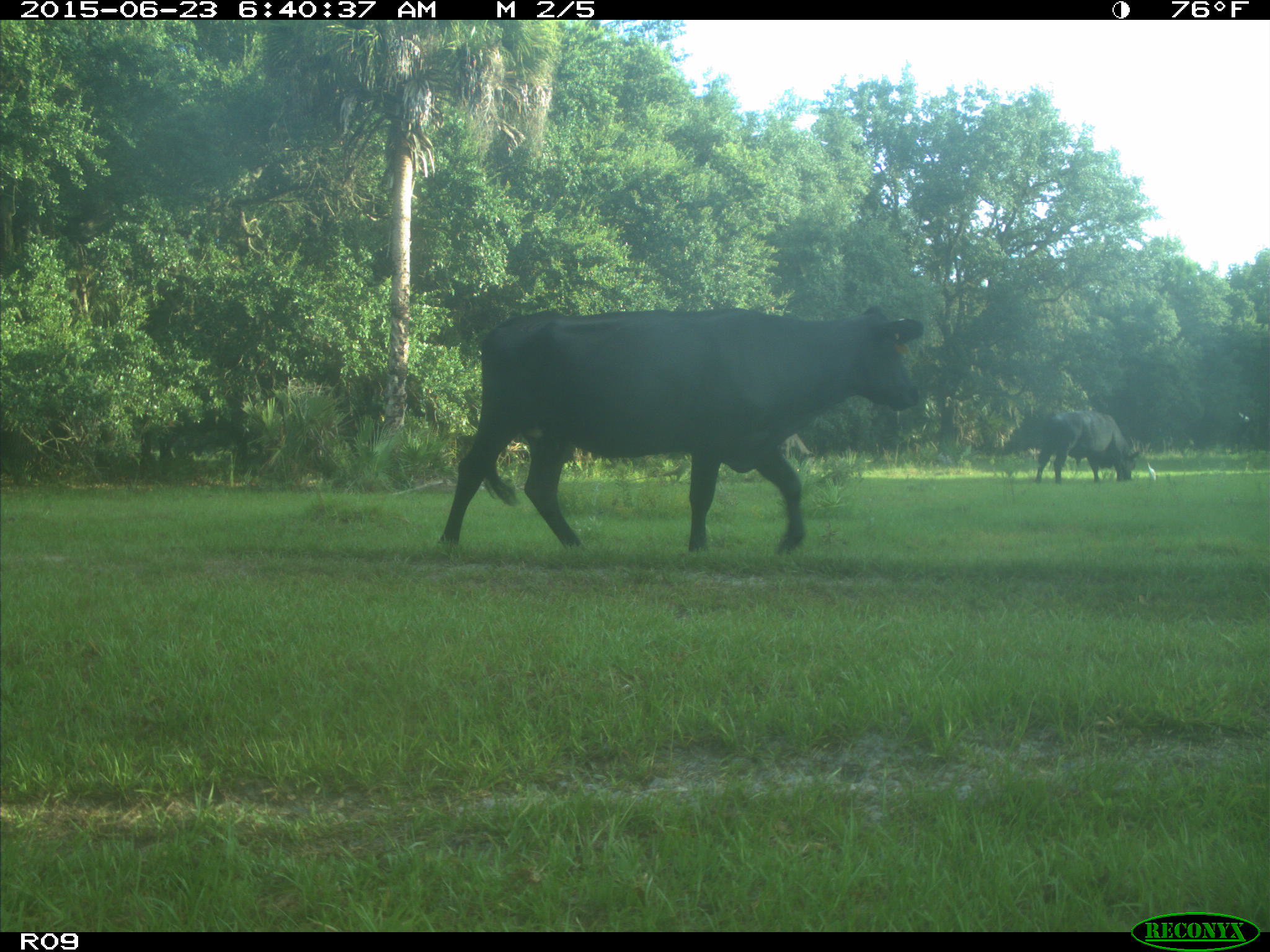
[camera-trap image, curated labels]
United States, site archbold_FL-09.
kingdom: Animalia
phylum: Chordata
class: Mammalia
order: Artiodactyla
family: Bovidae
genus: Bos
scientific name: Bos taurus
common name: domestic cow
Bos taurus (domestic cow).